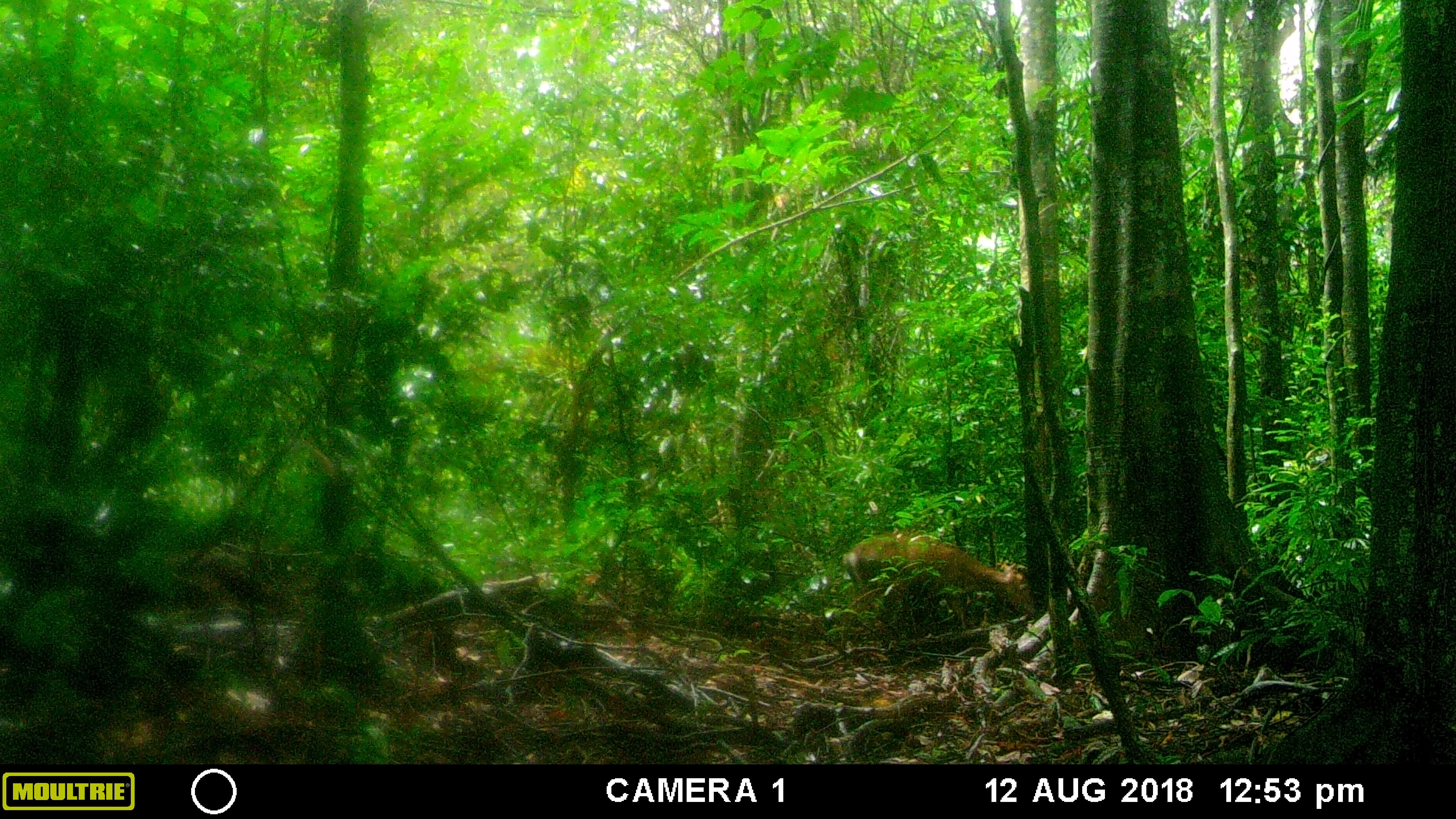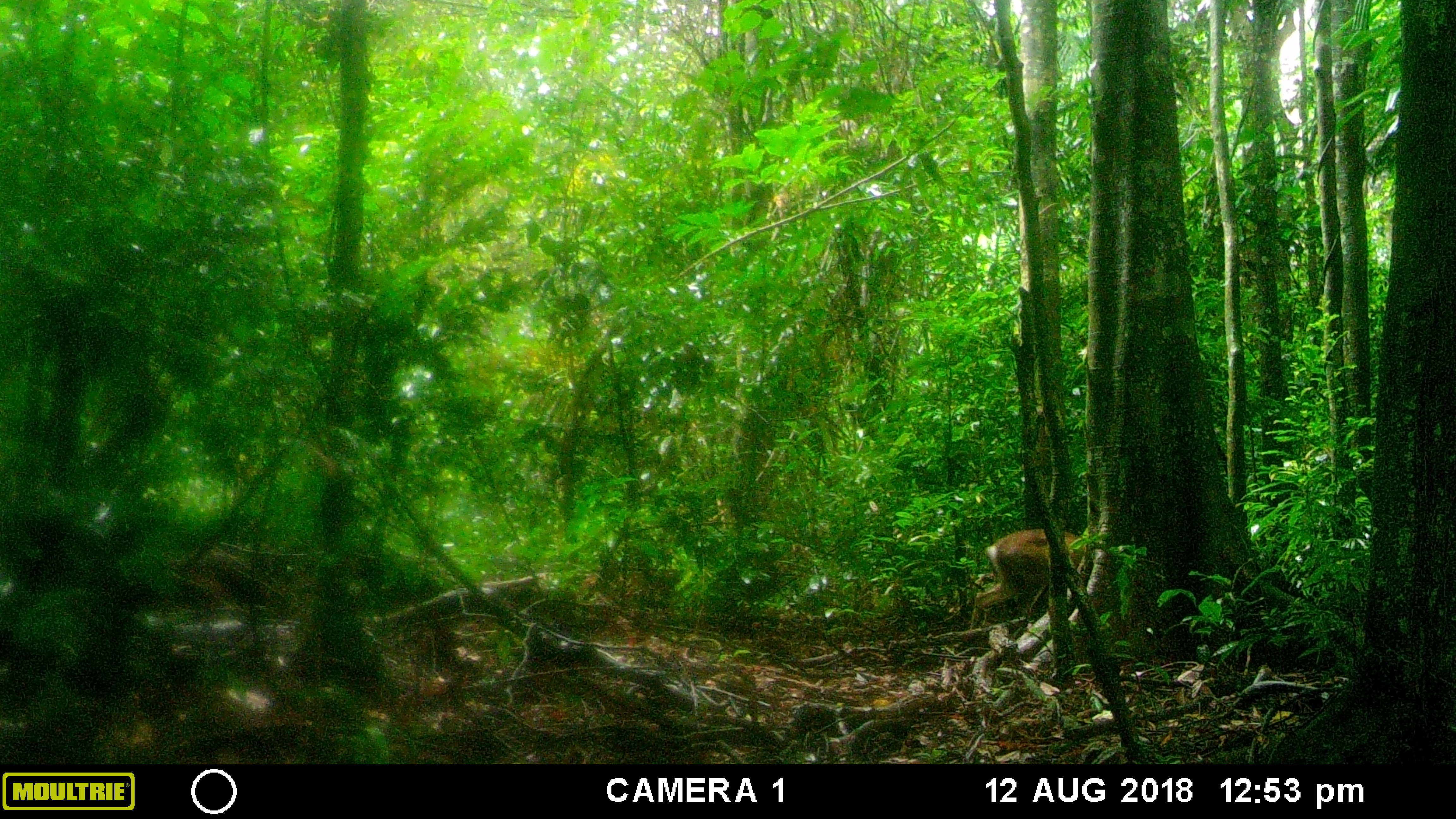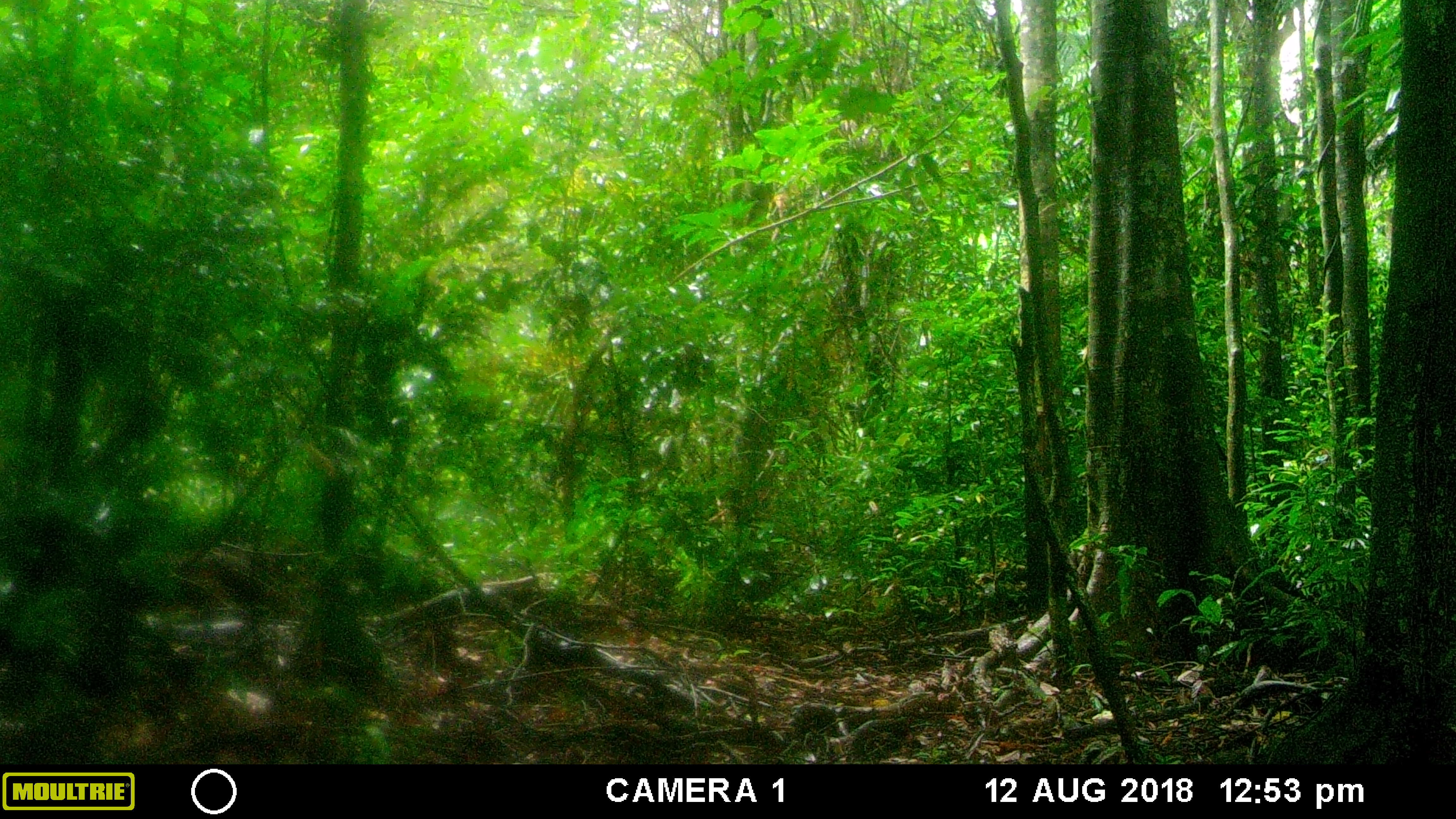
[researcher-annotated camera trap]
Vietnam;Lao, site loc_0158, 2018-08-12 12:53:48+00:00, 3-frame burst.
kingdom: Animalia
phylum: Chordata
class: Mammalia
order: Artiodactyla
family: Cervidae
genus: Muntiacus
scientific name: Muntiacus rooseveltorum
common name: roosevelt's muntjac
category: roosevelts muntjac group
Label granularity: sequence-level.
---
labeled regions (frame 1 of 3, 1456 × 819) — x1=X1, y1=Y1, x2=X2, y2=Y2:
roosevelts muntjac group: x1=841, y1=536, x2=1036, y2=632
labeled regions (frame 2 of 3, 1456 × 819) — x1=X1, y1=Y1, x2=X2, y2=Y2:
roosevelts muntjac group: x1=969, y1=529, x2=1084, y2=630